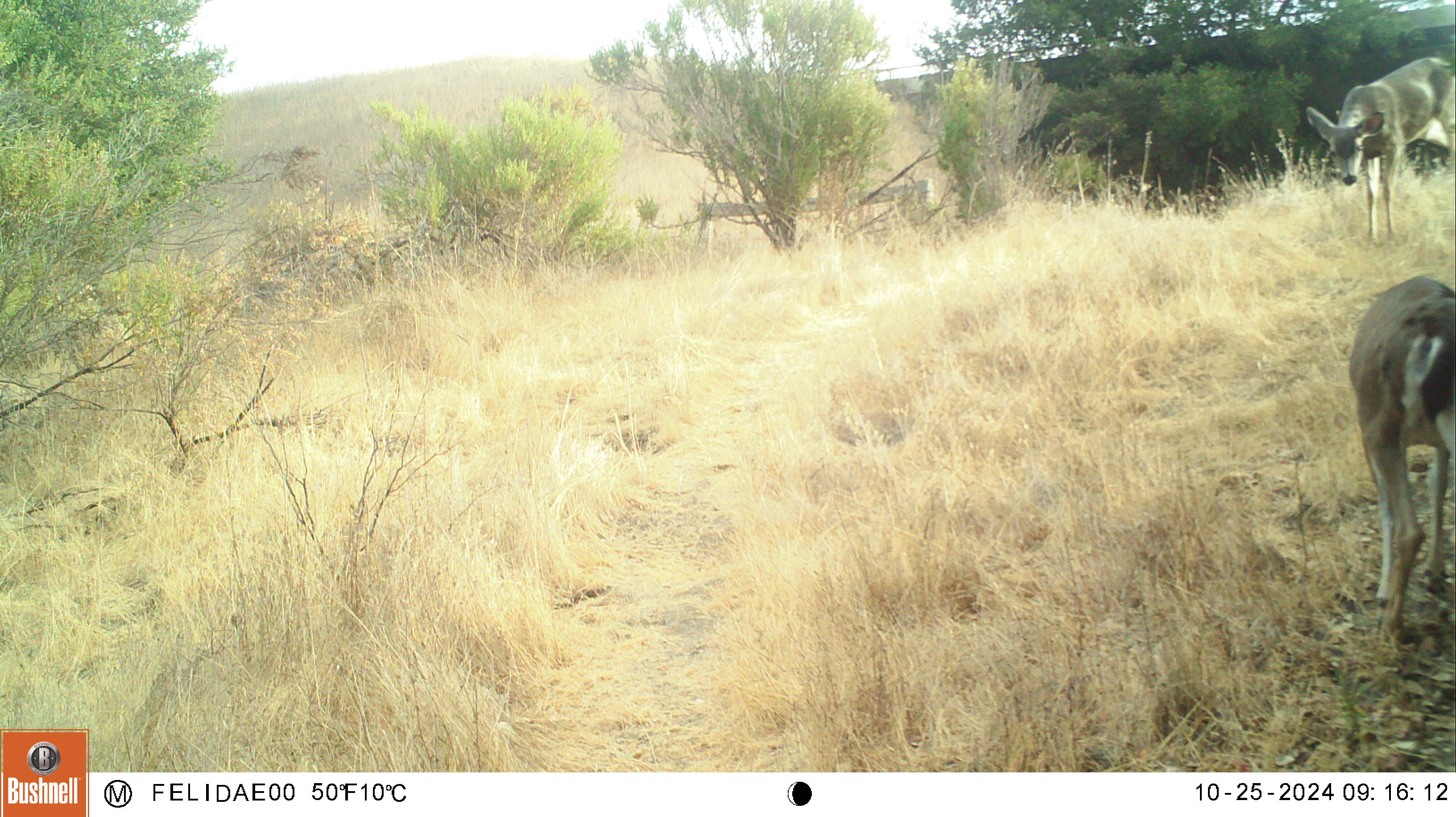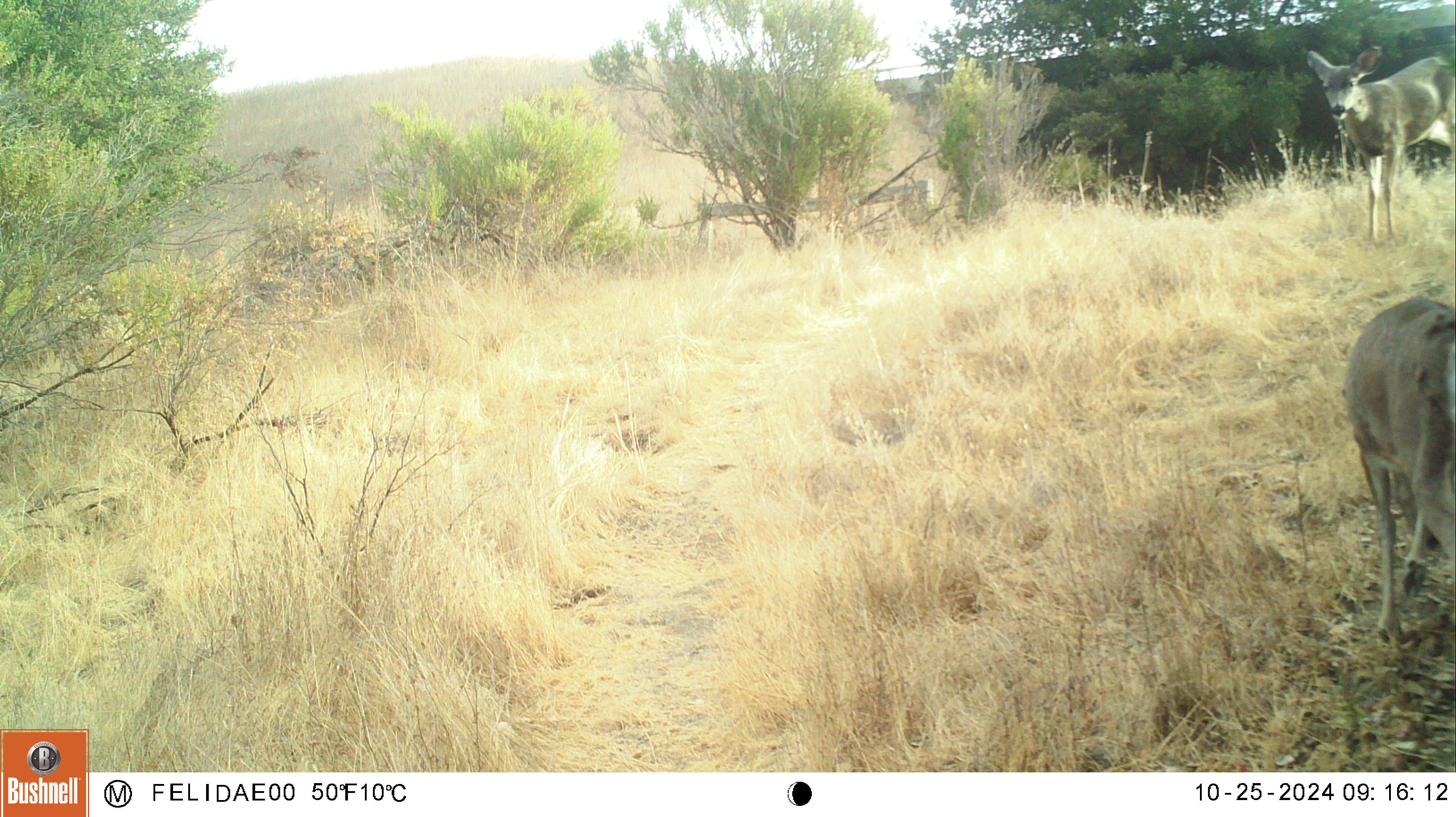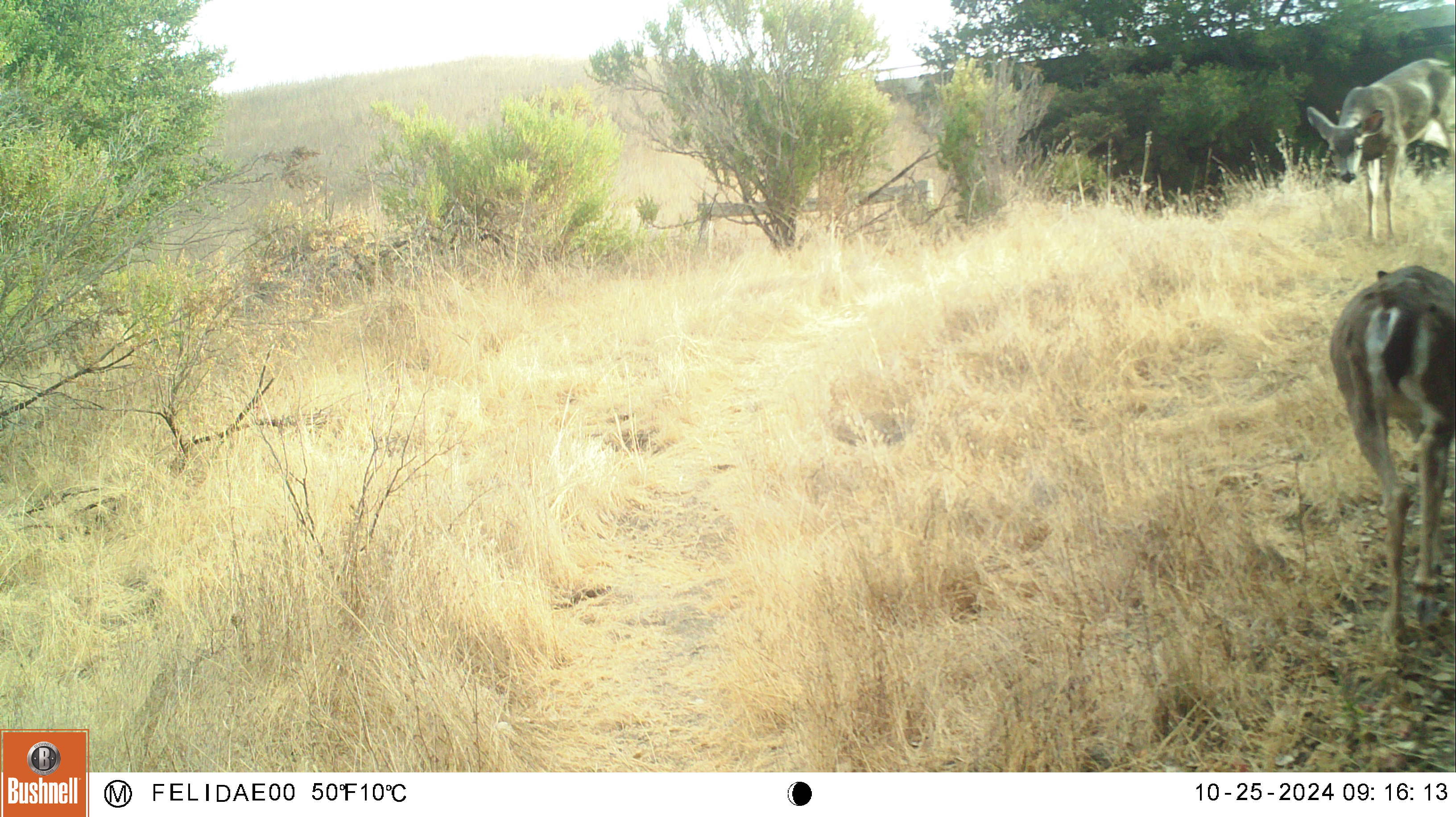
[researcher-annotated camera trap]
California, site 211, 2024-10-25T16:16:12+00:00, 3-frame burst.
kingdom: Animalia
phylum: Chordata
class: Mammalia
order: Artiodactyla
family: Cervidae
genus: Odocoileus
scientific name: Odocoileus hemionus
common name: mule deer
Mule deer (Odocoileus hemionus).